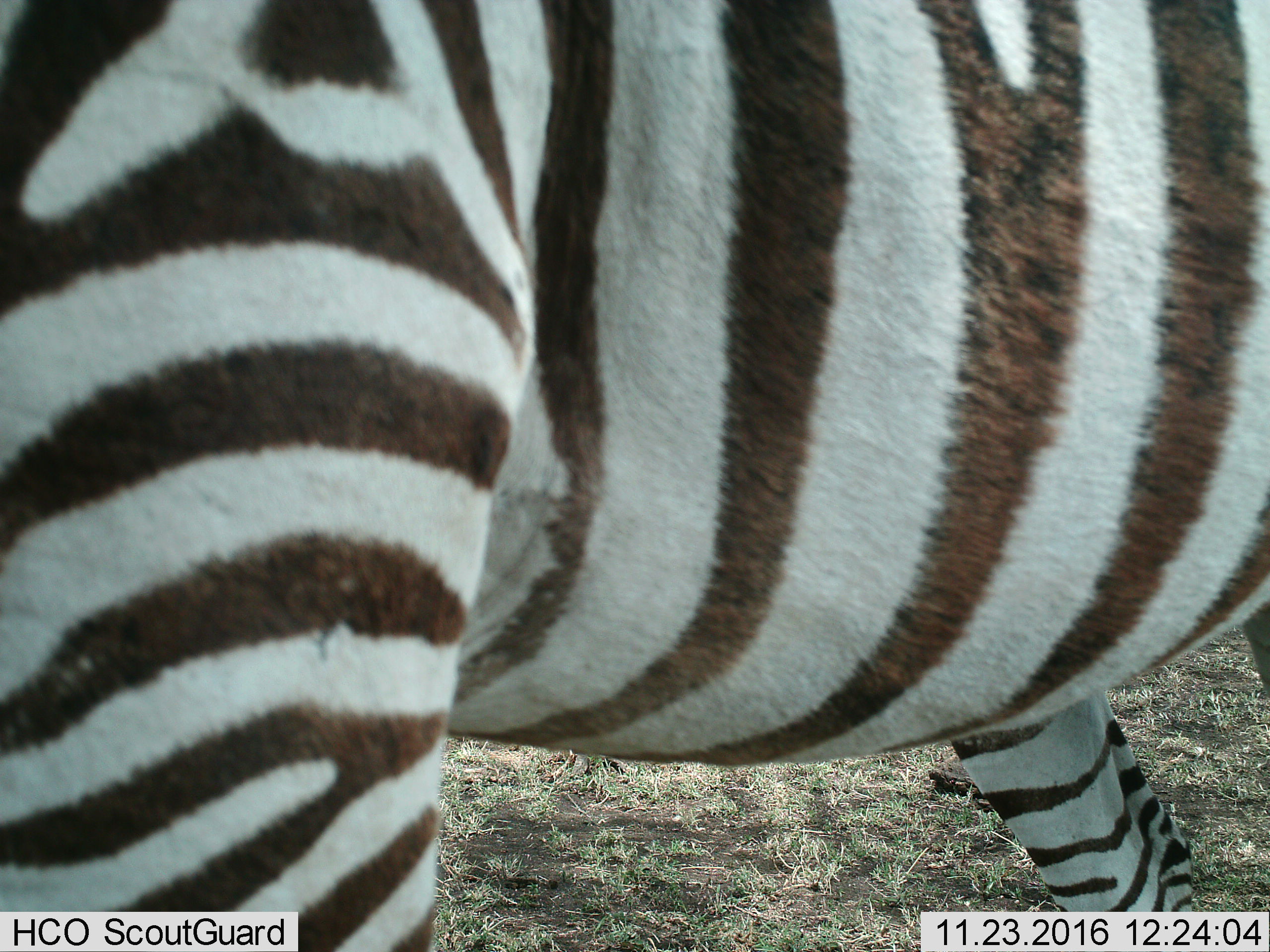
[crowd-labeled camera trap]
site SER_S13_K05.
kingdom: Animalia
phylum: Chordata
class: Mammalia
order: Perissodactyla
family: Equidae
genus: Equus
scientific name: Equus quagga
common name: plains zebra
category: zebraplains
Zebraplains (plains zebra) (Equus quagga), count 1. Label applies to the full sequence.